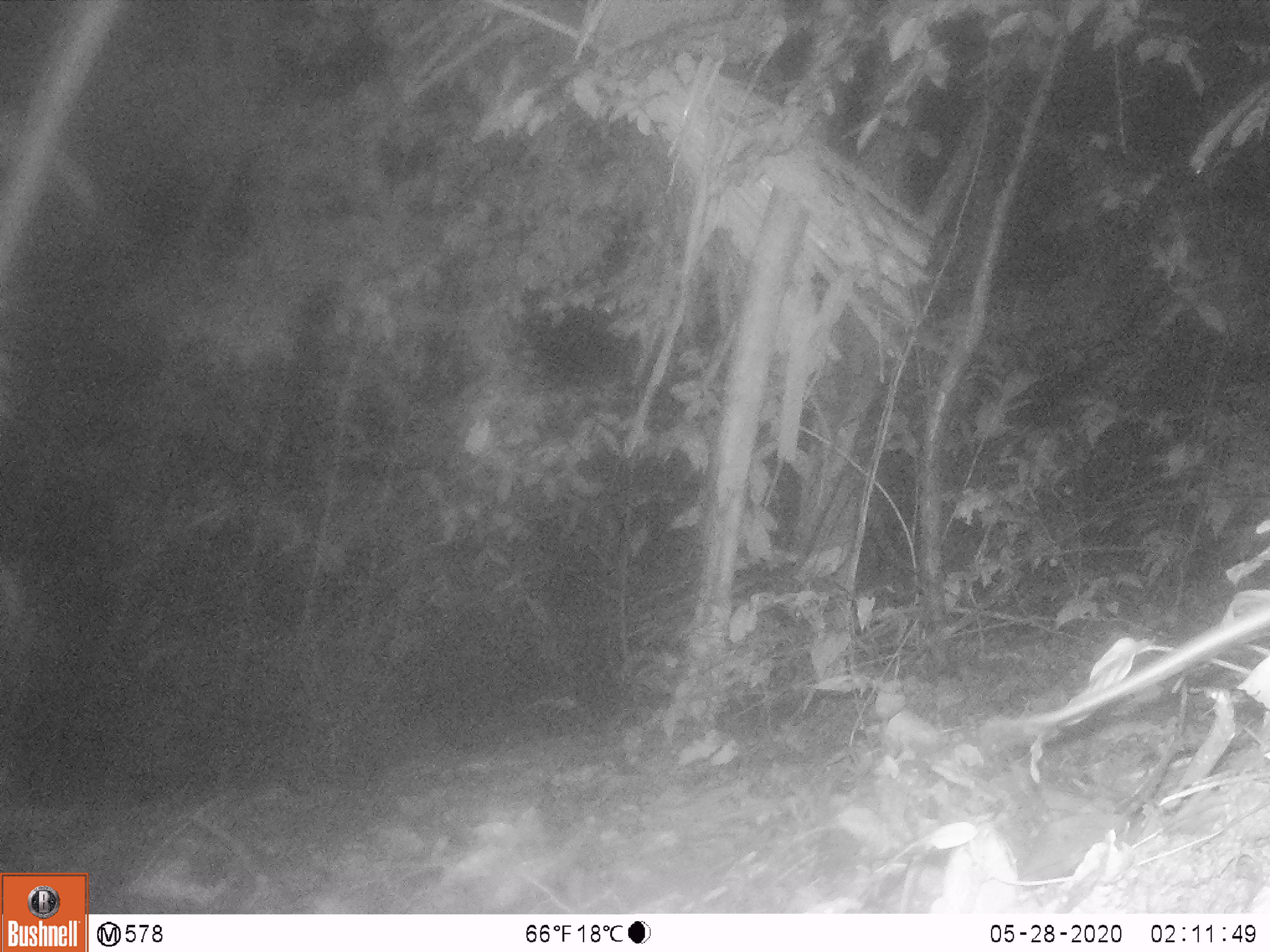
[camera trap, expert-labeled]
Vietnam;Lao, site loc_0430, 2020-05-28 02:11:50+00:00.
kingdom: Animalia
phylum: Chordata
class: Mammalia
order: Rodentia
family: Muridae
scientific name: Muridae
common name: old-world mice and rats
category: unidentified murid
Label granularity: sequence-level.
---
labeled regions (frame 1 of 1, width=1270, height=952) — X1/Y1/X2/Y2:
unidentified murid: 1020/597/1270/728